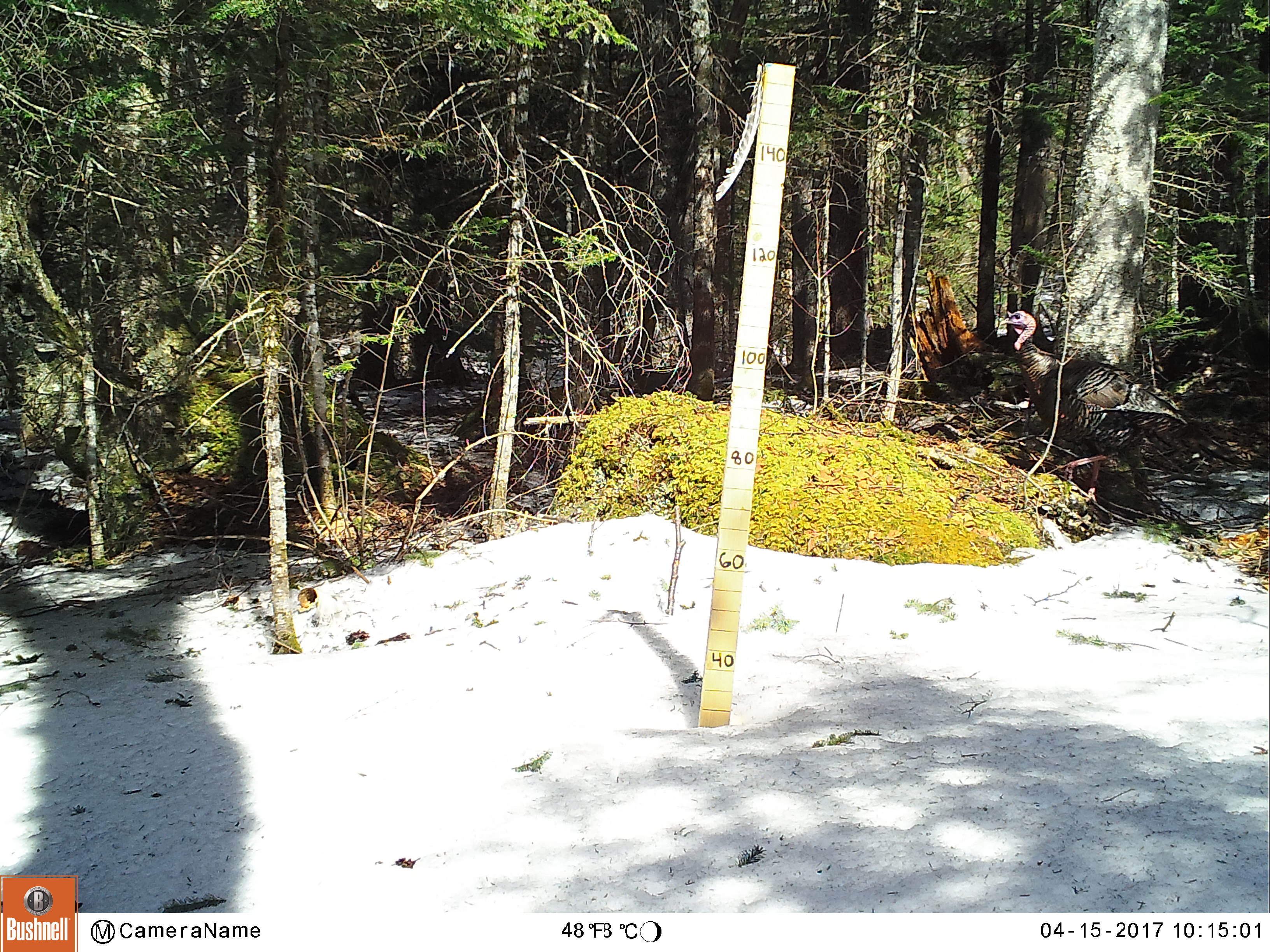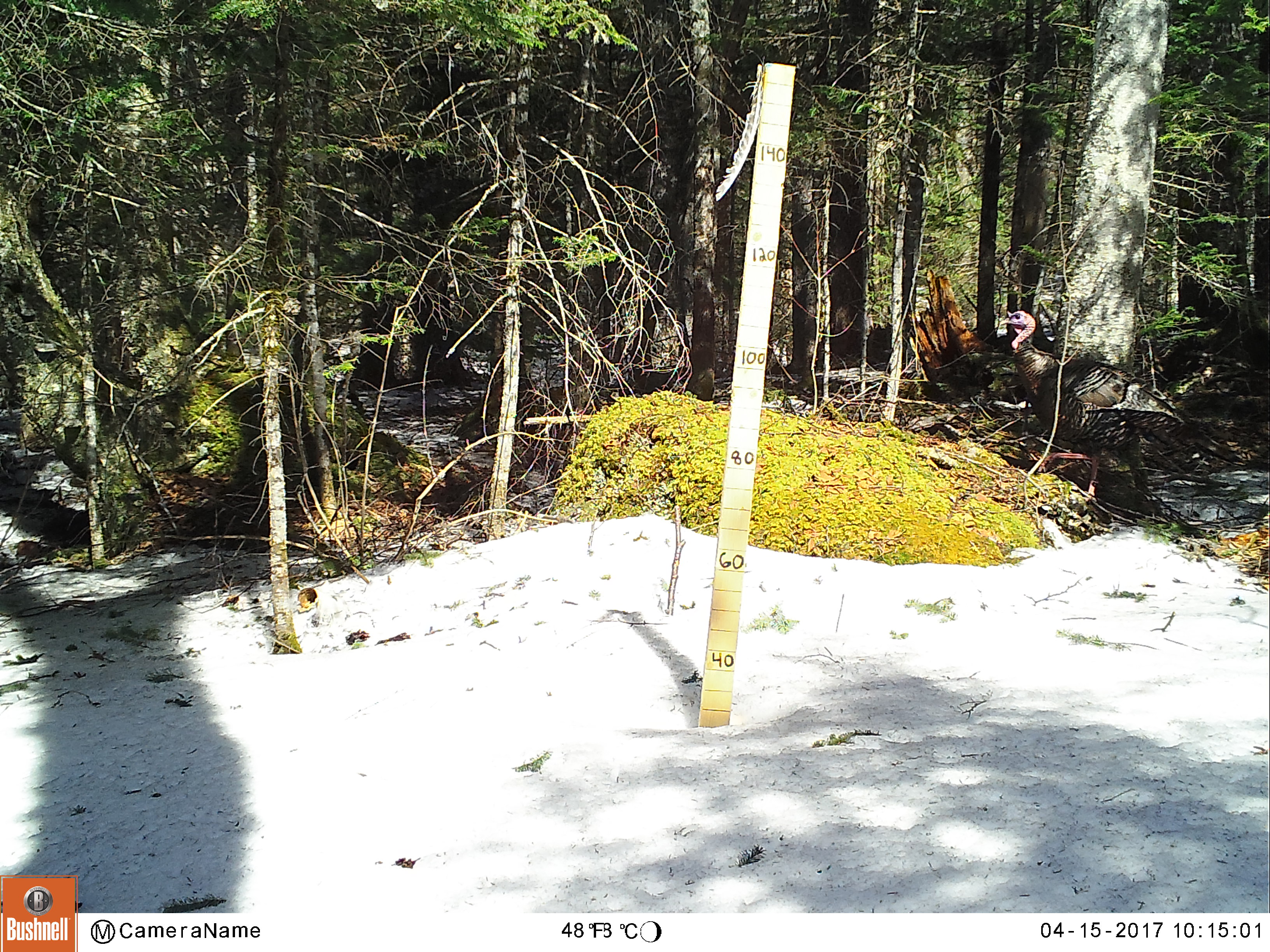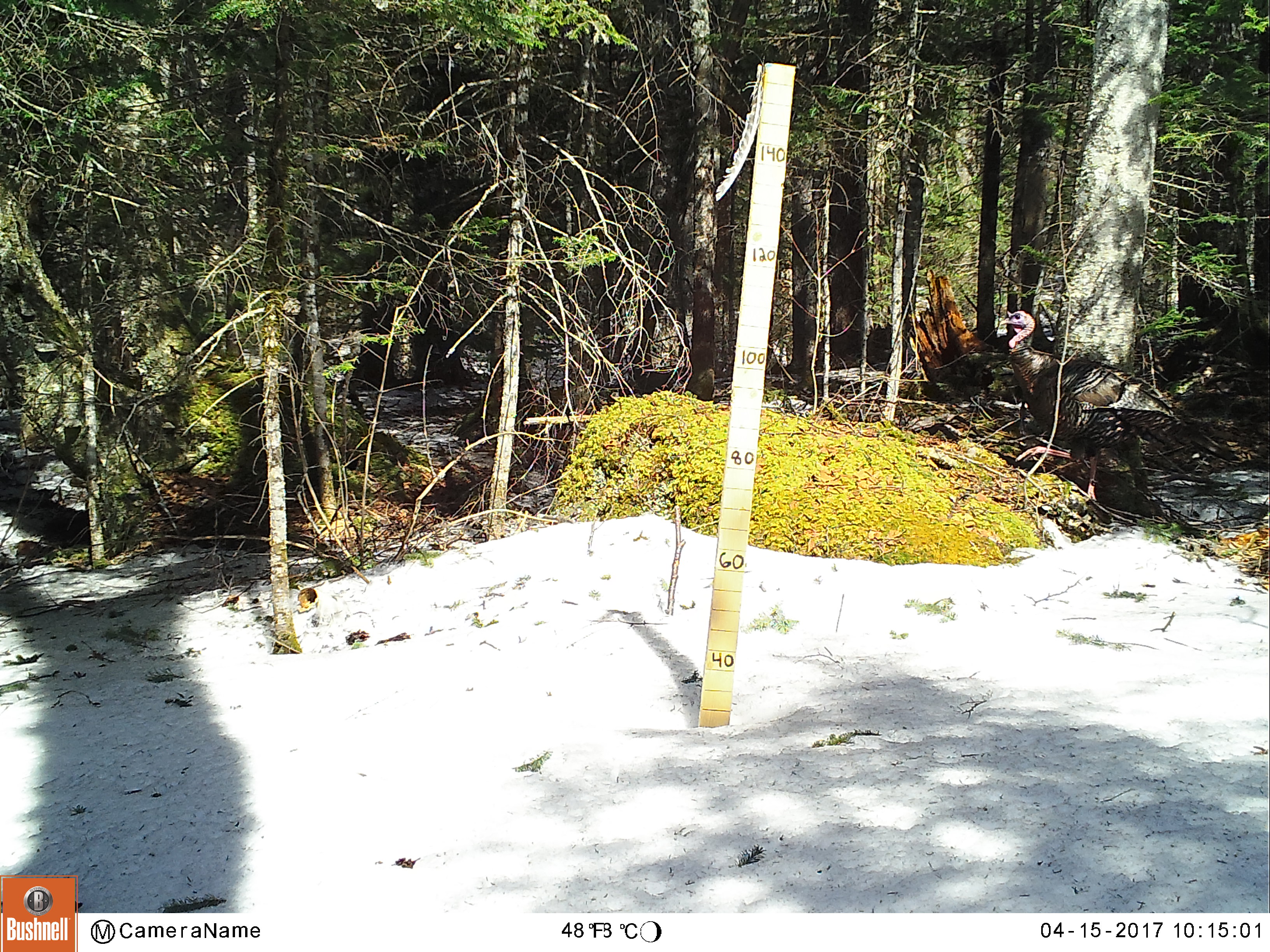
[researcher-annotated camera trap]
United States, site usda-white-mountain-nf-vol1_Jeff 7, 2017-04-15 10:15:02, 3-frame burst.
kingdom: Animalia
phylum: Chordata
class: Aves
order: Galliformes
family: Phasianidae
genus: Meleagris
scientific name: Meleagris gallopavo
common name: wild turkey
Wild turkey (Meleagris gallopavo).